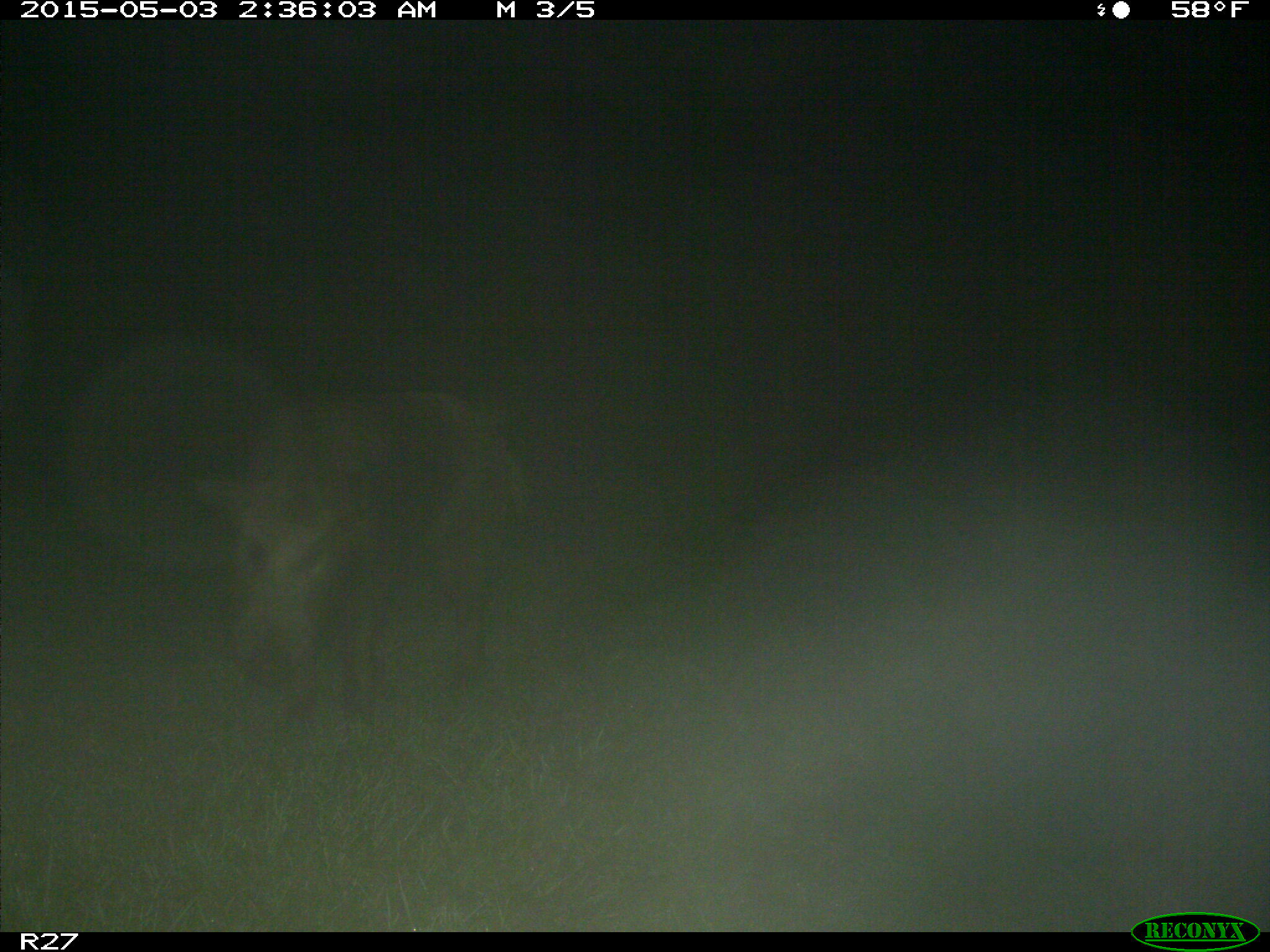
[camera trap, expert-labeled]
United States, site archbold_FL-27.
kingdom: Animalia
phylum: Chordata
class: Mammalia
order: Artiodactyla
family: Suidae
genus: Sus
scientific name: Sus scrofa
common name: wild boar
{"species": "Sus scrofa (wild boar)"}